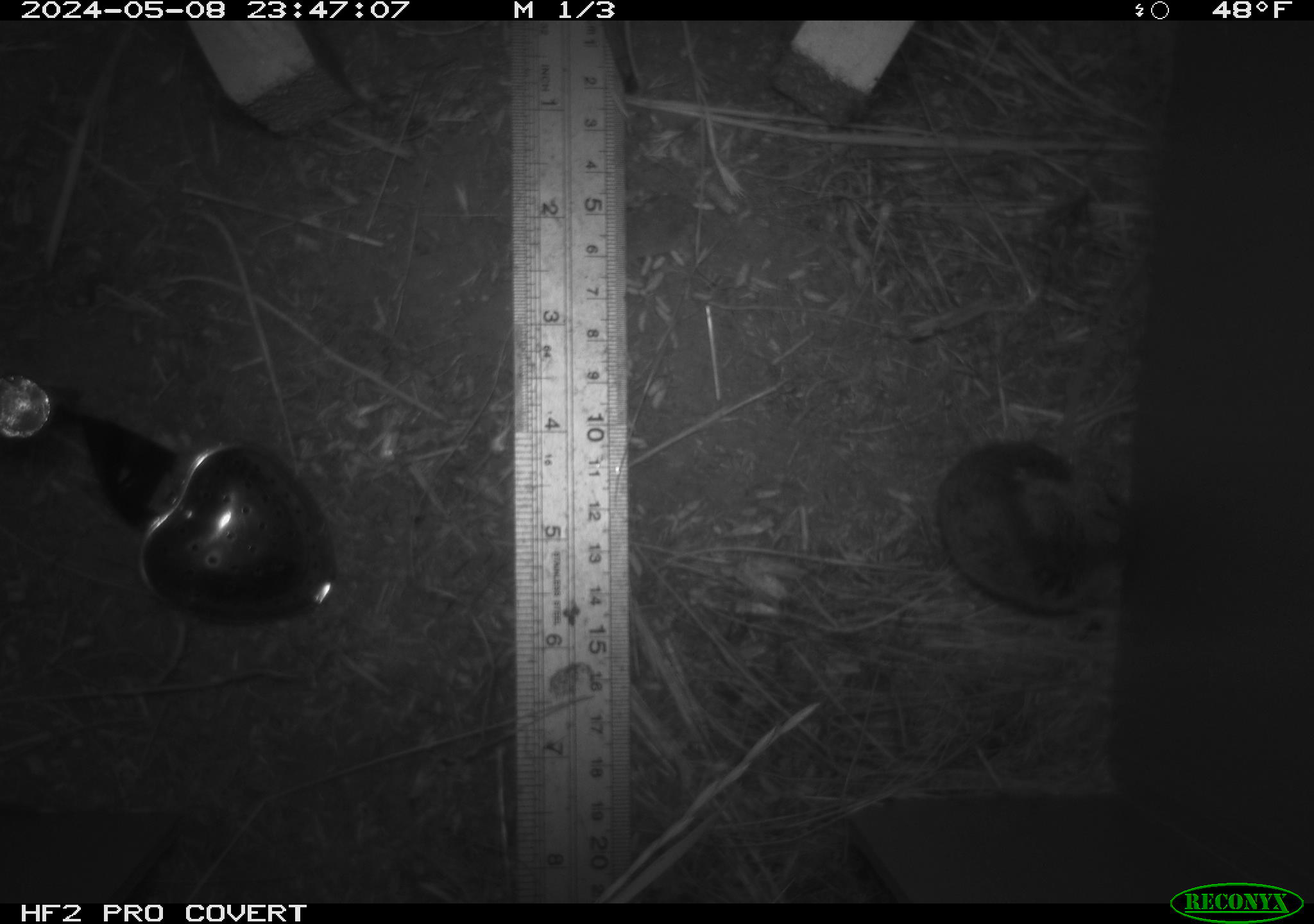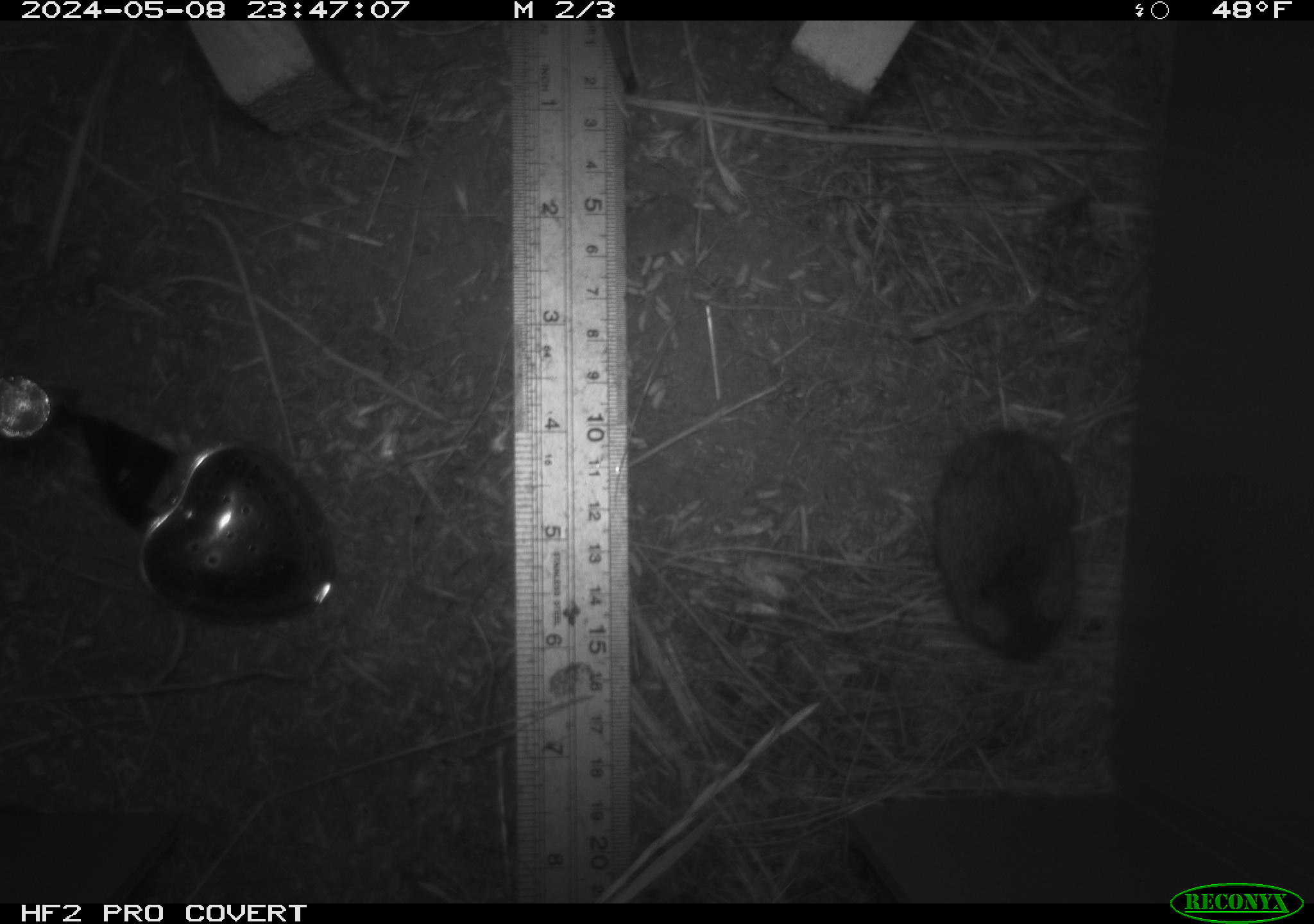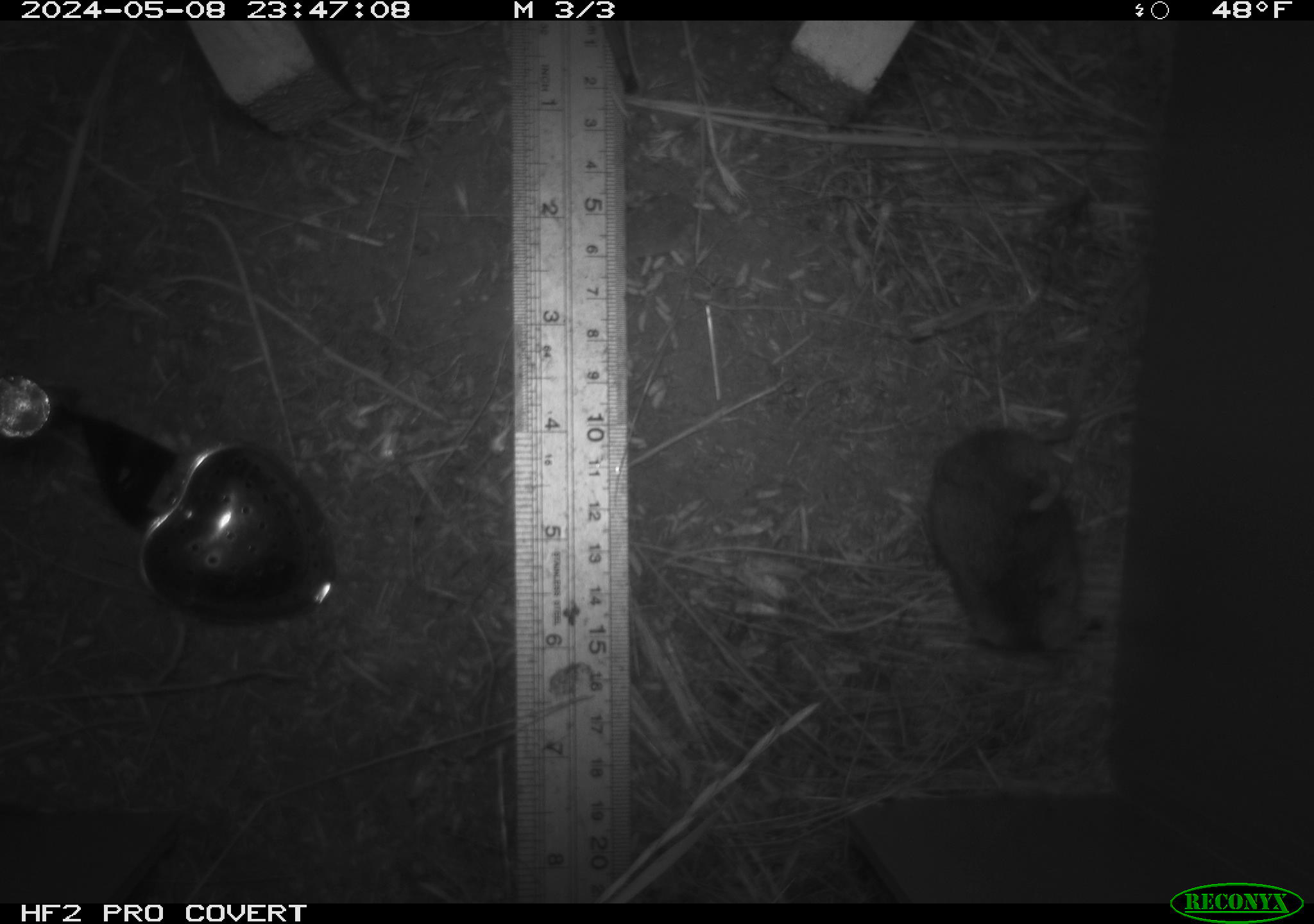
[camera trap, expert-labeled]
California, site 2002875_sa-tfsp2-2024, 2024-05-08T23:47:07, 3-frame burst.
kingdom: Animalia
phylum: Chordata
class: Mammalia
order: Rodentia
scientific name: Rodentia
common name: mouse species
Mouse species (Rodentia).